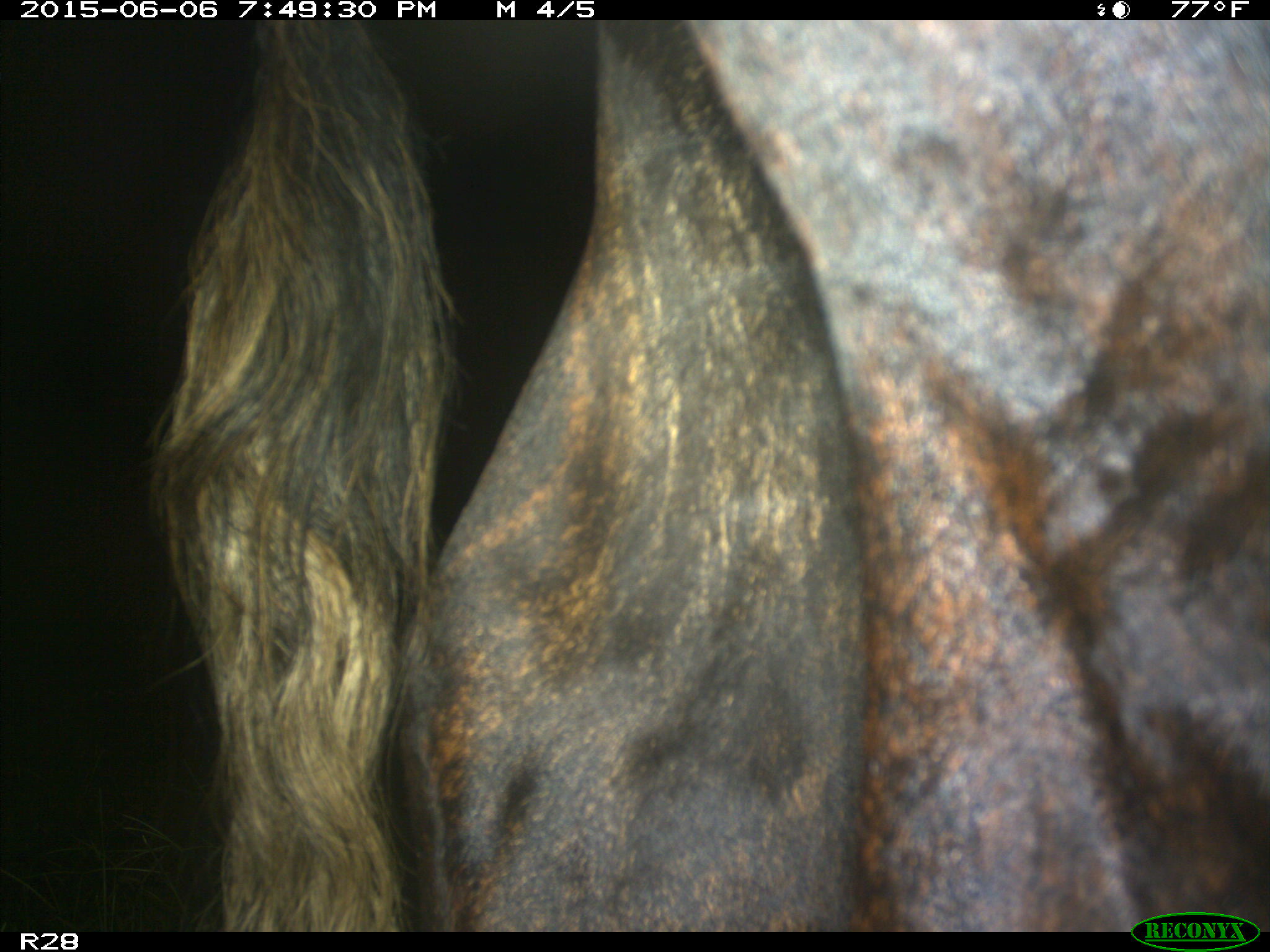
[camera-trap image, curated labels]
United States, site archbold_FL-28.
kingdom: Animalia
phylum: Chordata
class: Mammalia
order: Artiodactyla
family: Bovidae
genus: Bos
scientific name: Bos taurus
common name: domestic cow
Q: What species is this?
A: Bos taurus (domestic cow).